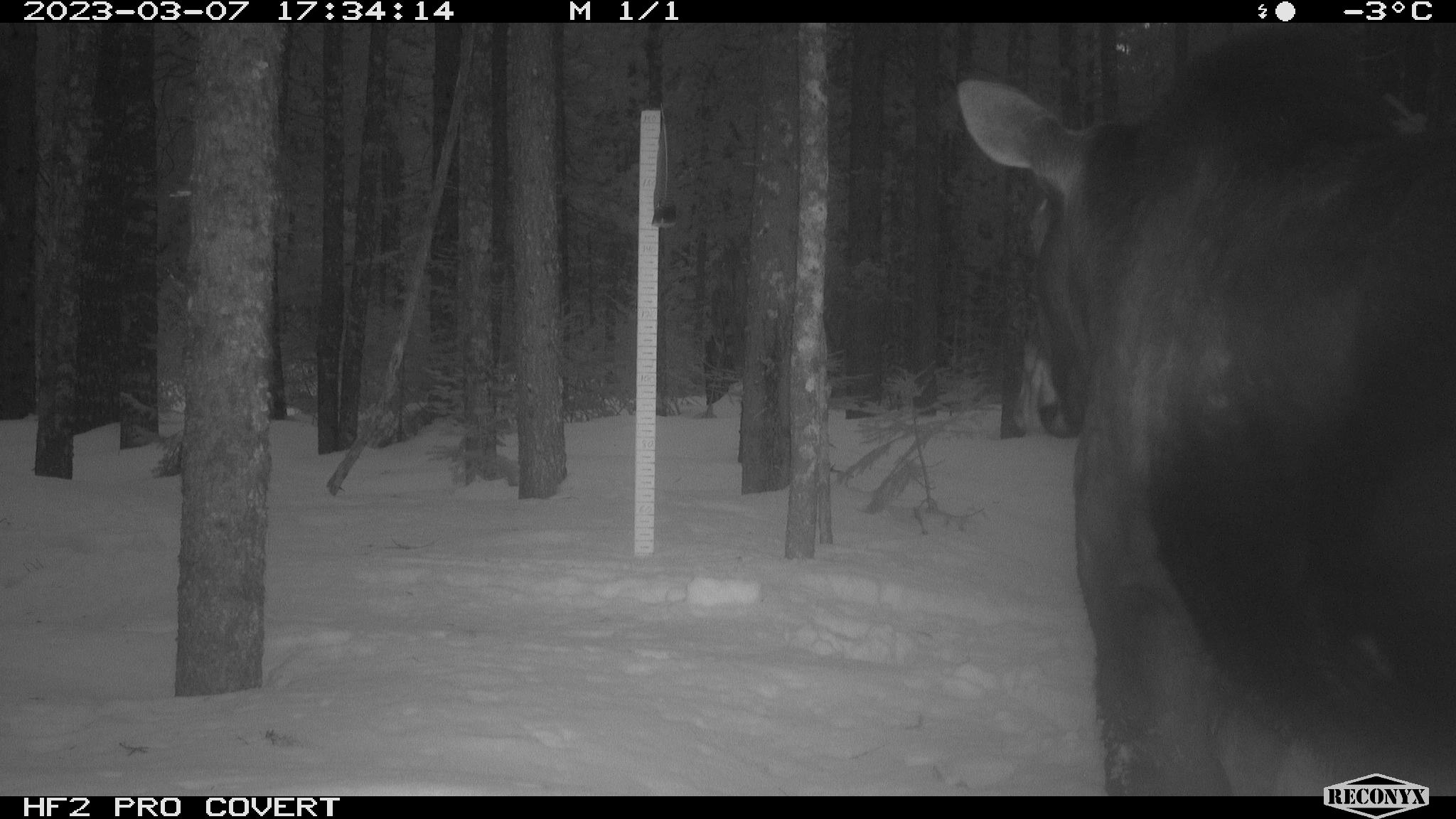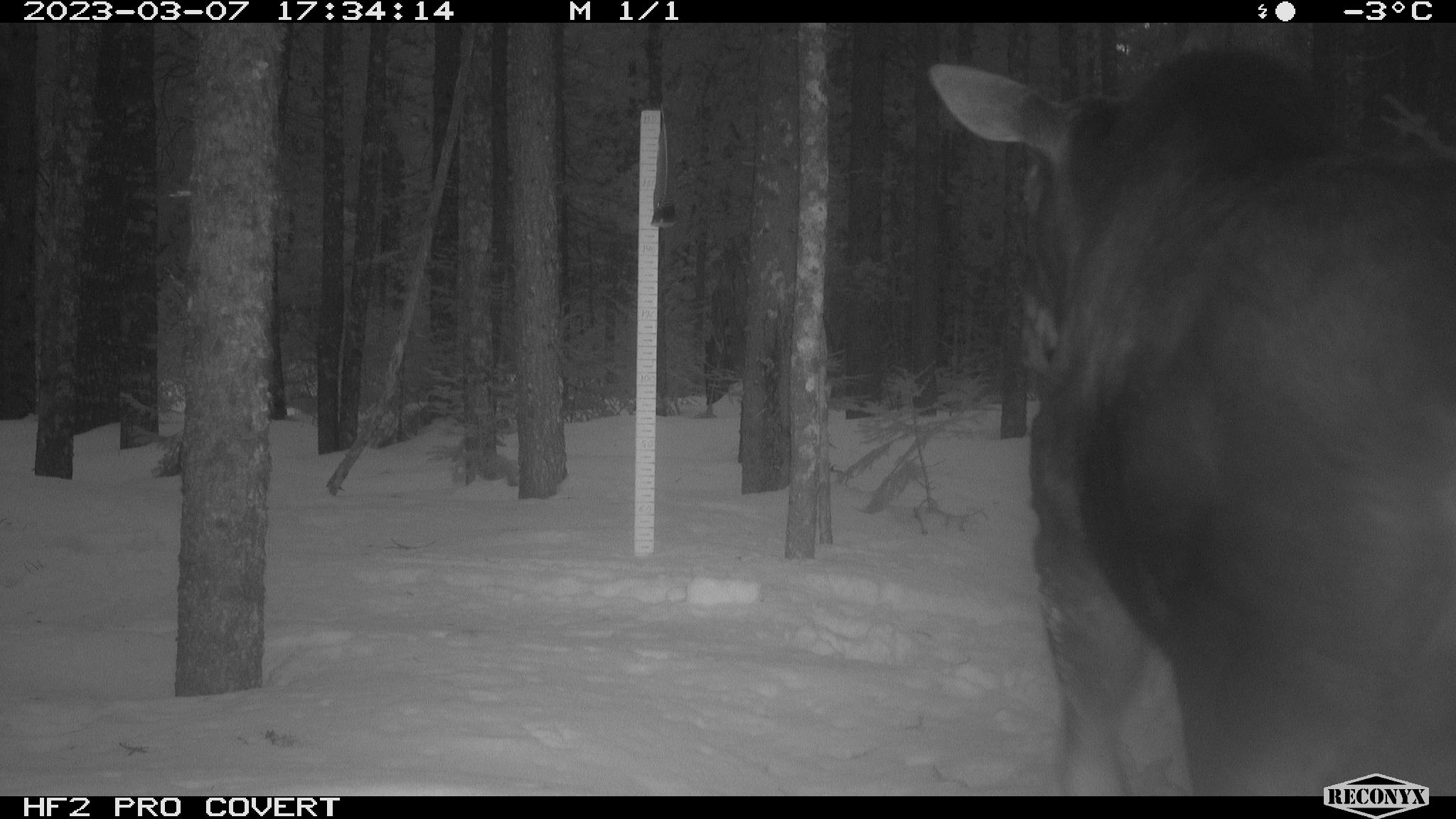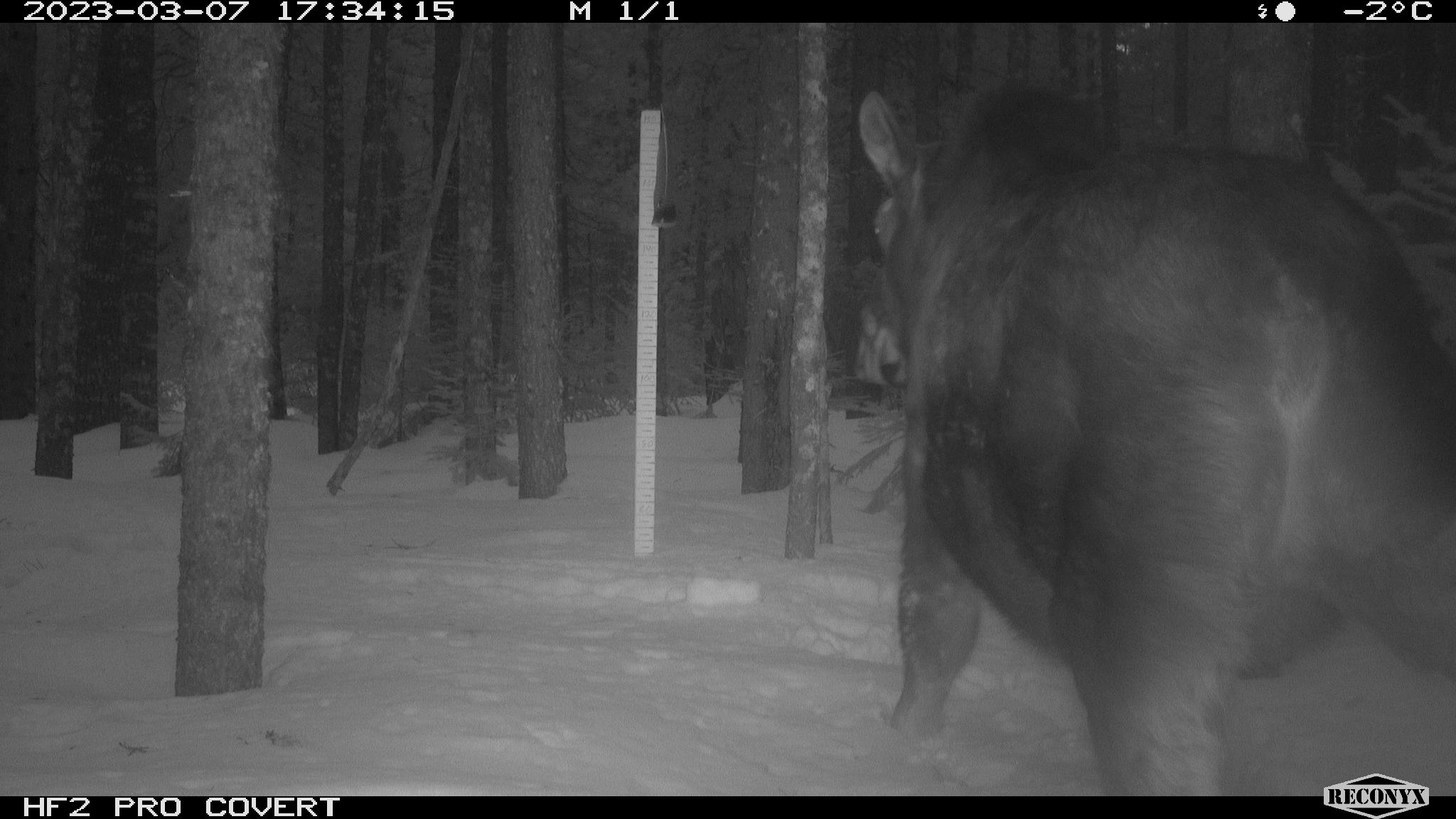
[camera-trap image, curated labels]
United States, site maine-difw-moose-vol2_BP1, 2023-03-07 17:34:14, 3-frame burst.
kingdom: Animalia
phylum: Chordata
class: Mammalia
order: Artiodactyla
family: Cervidae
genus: Alces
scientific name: Alces alces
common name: moose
Moose (Alces alces).